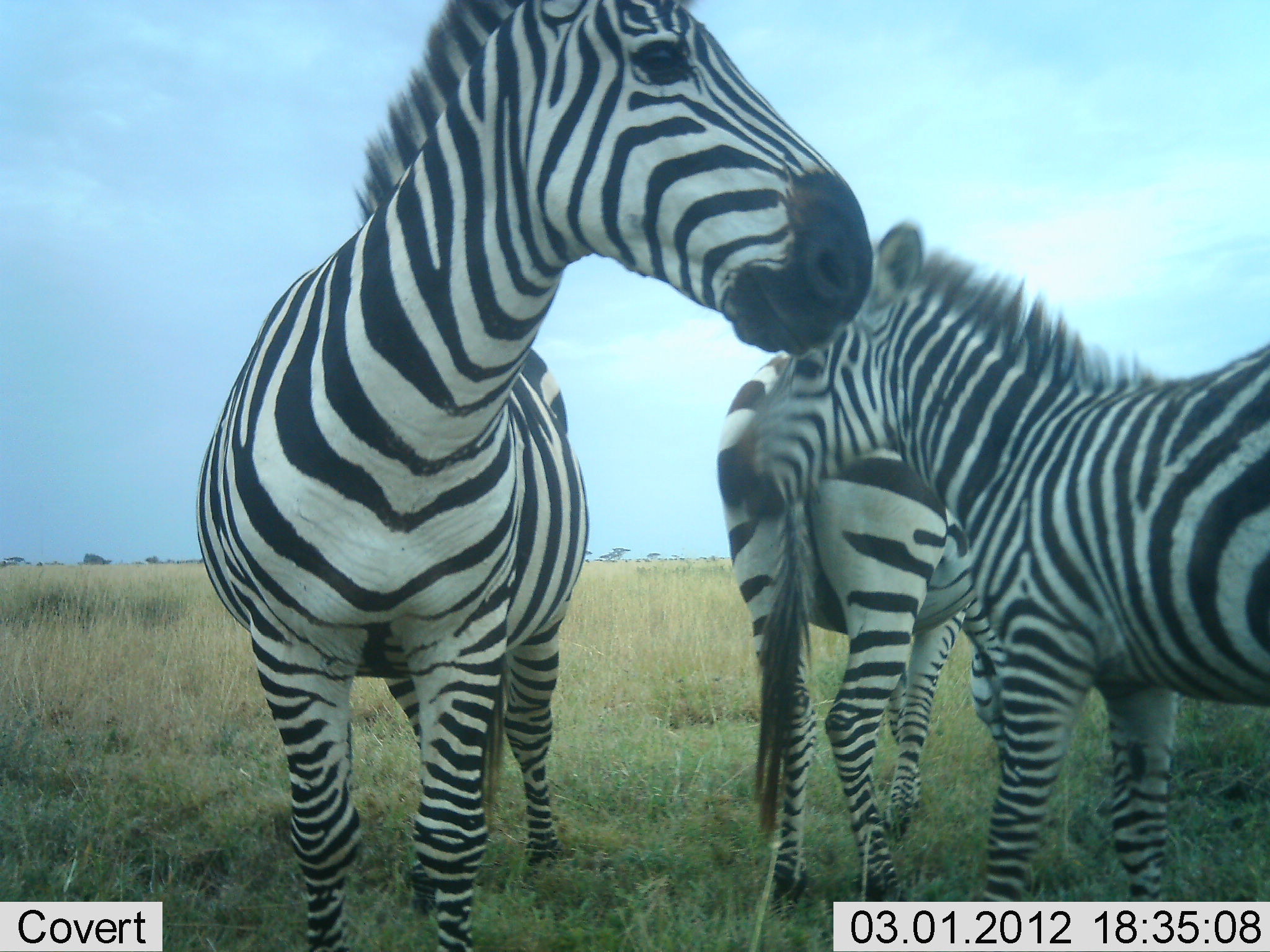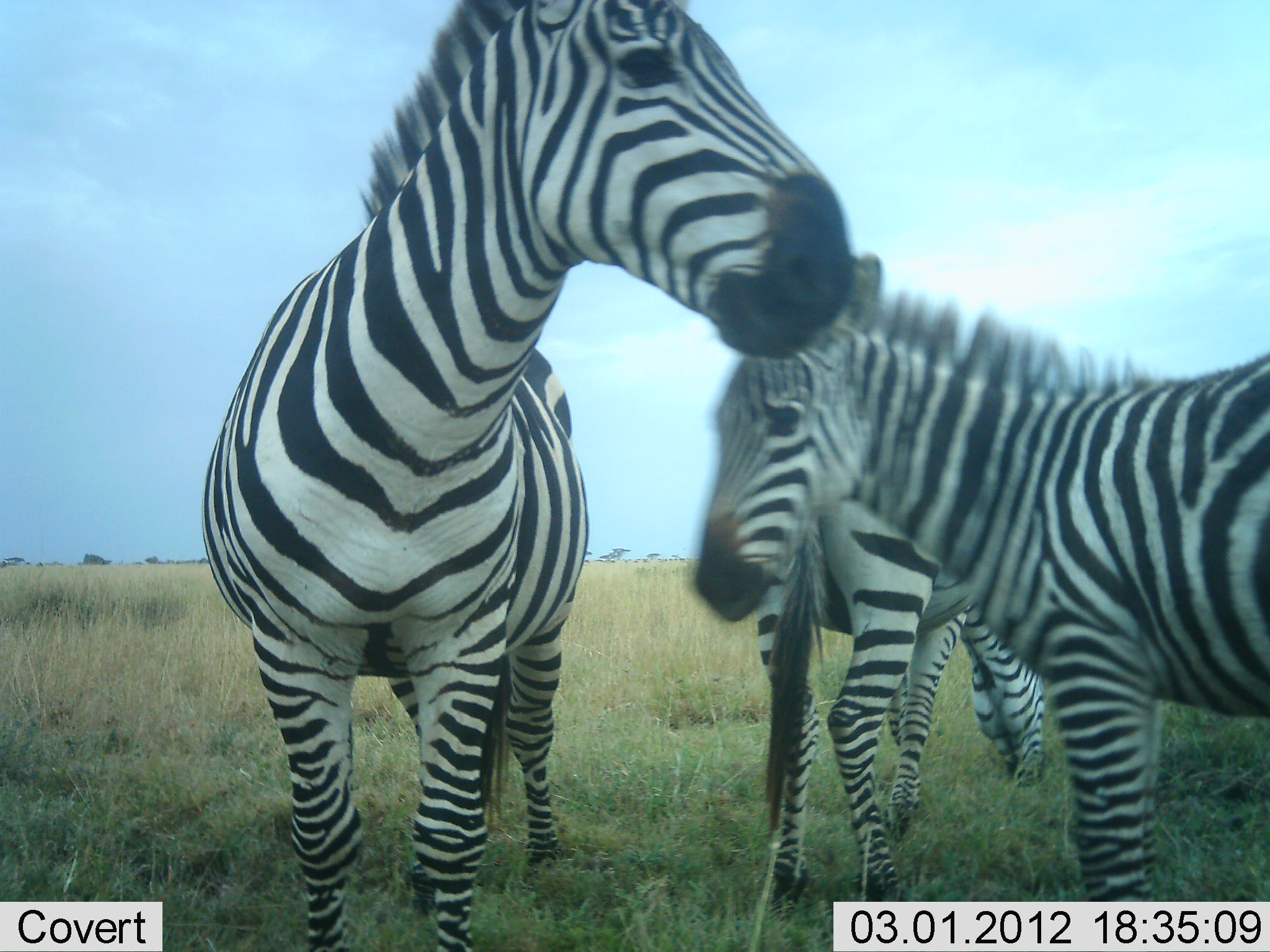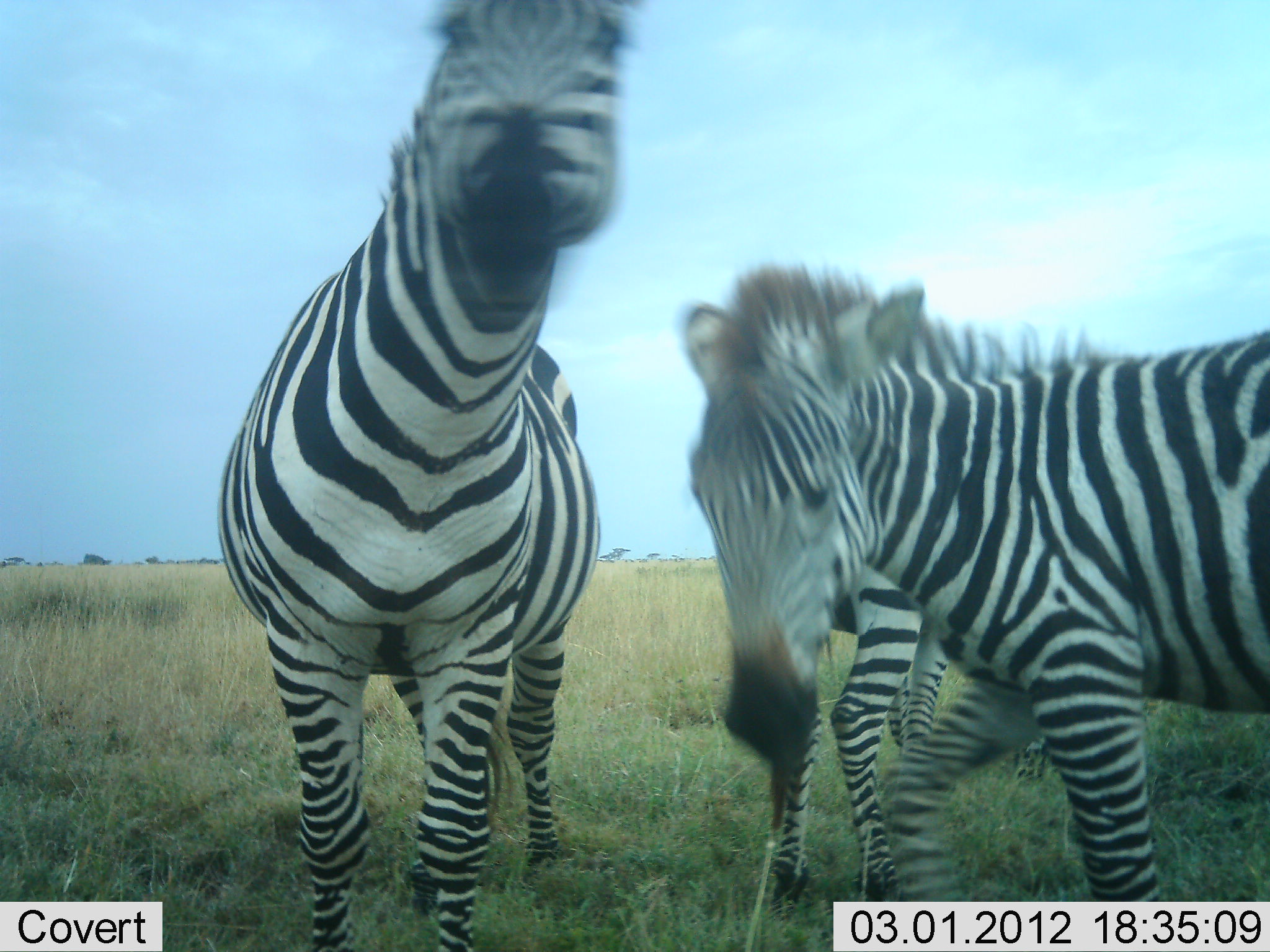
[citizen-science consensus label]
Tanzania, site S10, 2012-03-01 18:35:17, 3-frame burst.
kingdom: Animalia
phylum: Chordata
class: Mammalia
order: Perissodactyla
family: Equidae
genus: Equus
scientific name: Equus quagga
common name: plains zebra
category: zebra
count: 3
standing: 96%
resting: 0%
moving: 7%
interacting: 0%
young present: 44%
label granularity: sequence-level